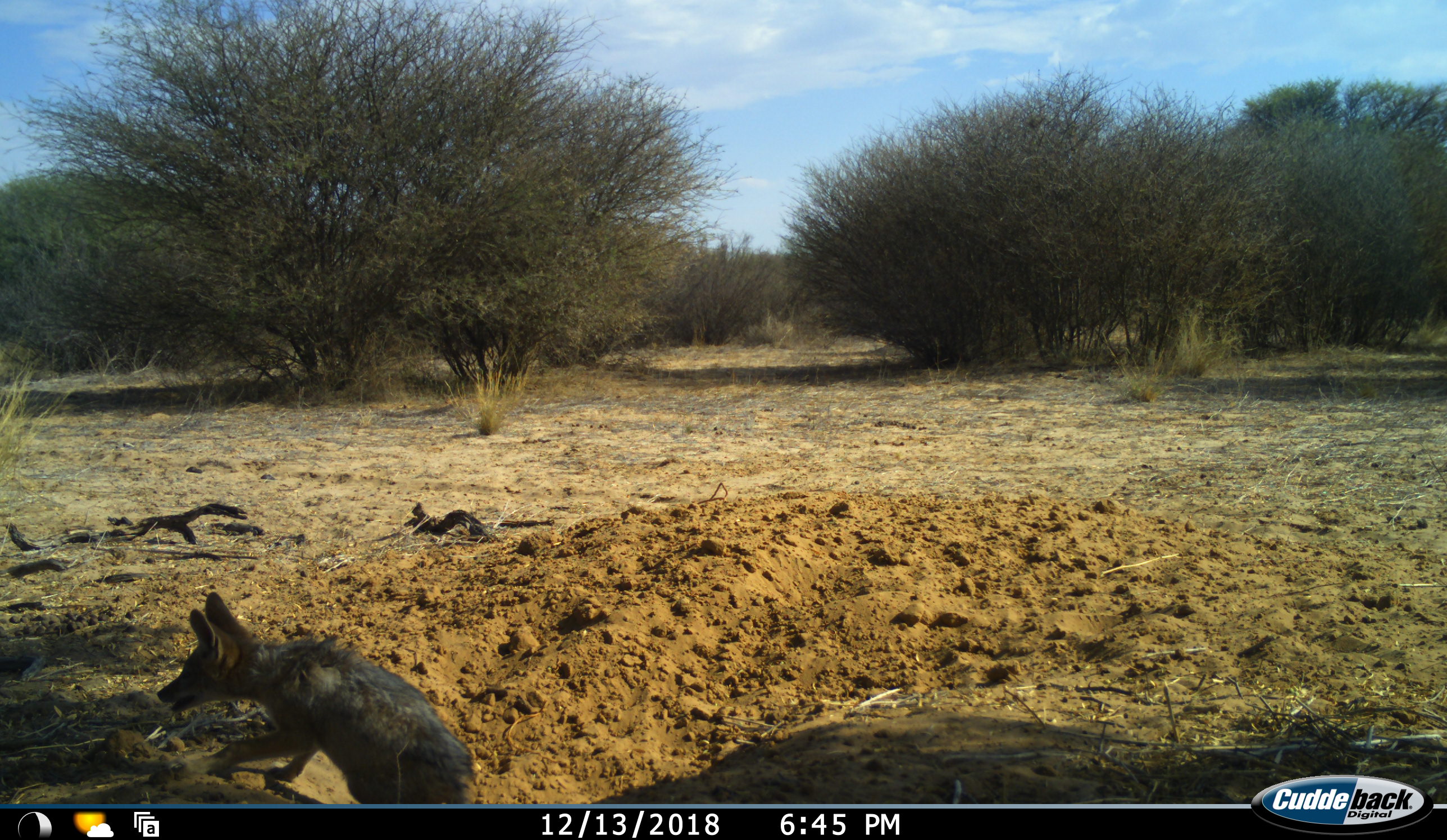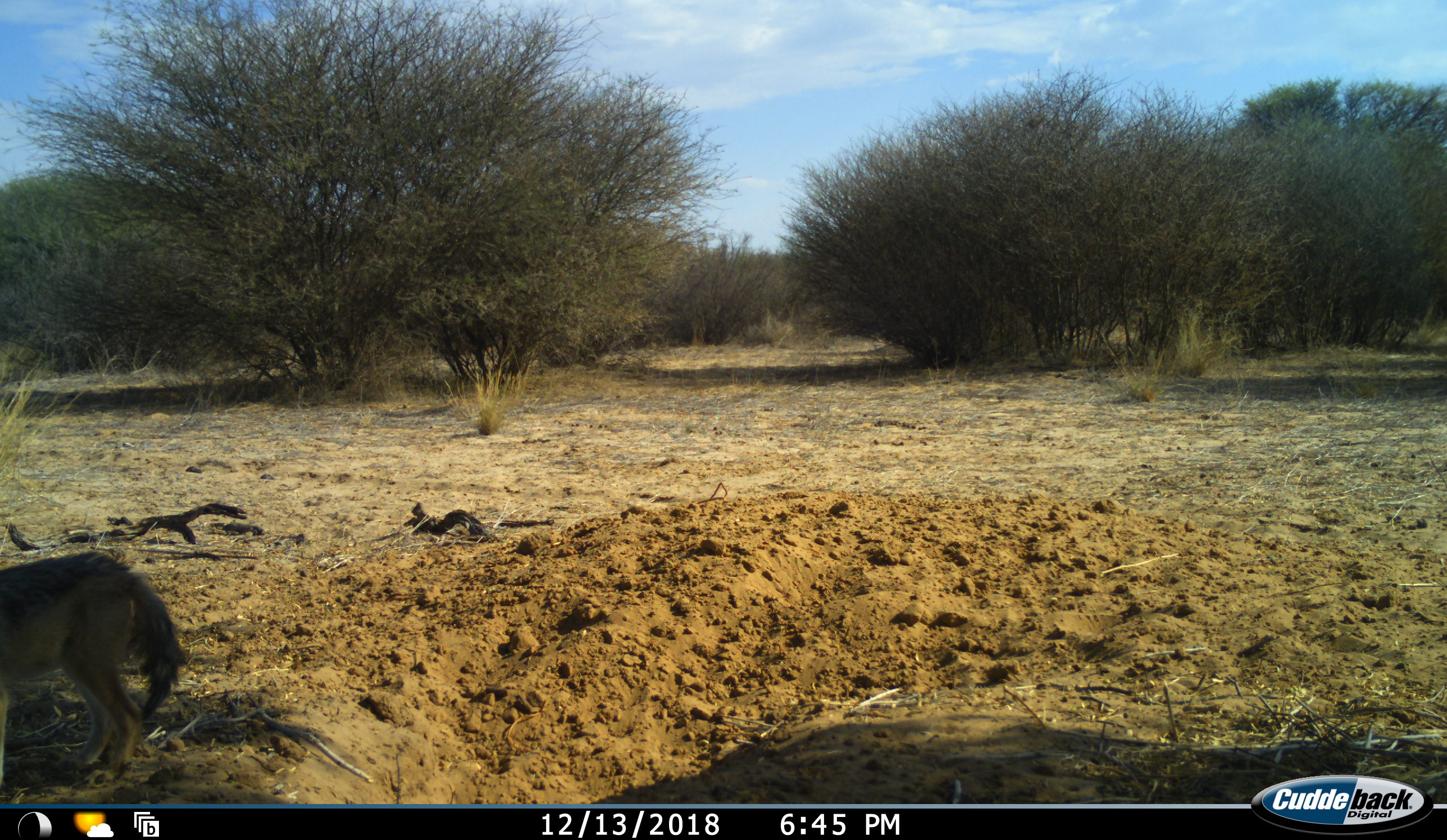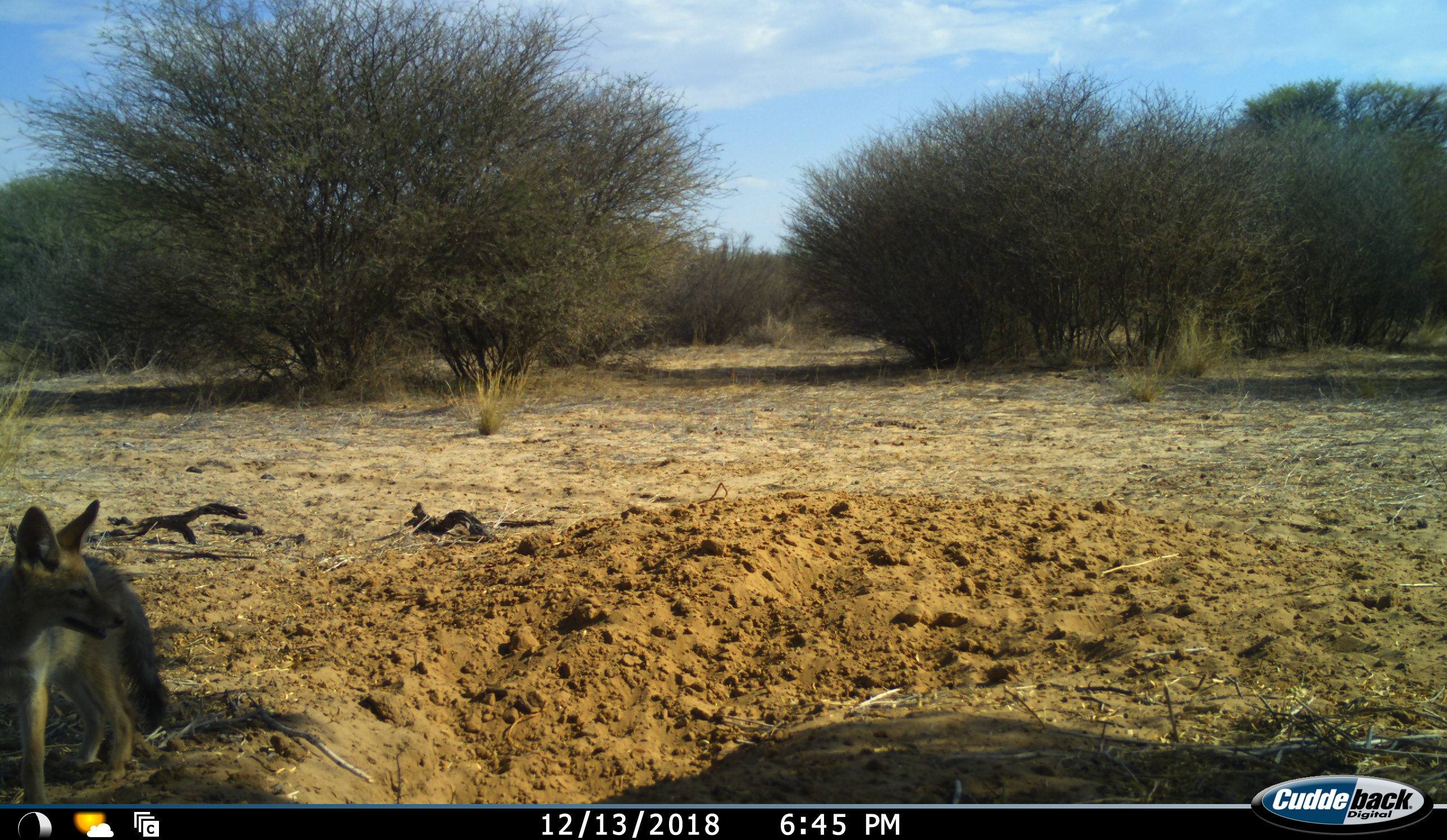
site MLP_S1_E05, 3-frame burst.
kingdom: Animalia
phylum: Chordata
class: Mammalia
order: Carnivora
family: Canidae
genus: Lupulella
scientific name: Lupulella mesomelas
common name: black-backed jackal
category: jackalblackbacked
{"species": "jackalblackbacked (black-backed jackal) (Lupulella mesomelas)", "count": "1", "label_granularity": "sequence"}